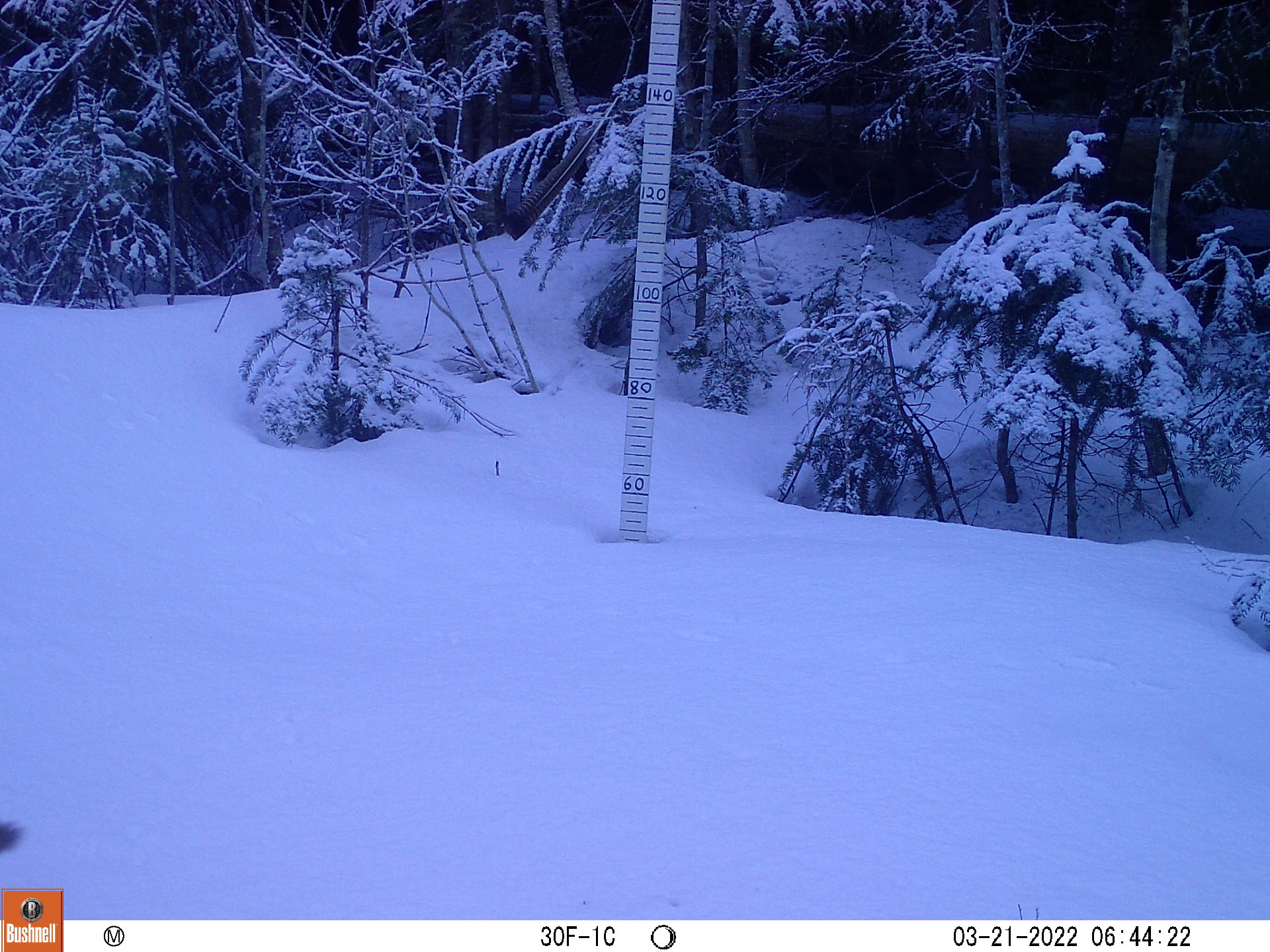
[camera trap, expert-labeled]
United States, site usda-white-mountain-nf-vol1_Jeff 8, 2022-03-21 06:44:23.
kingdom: Animalia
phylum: Chordata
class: Mammalia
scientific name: Mammalia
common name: mammal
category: mammal sp.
Mammal sp. (mammal) (Mammalia).